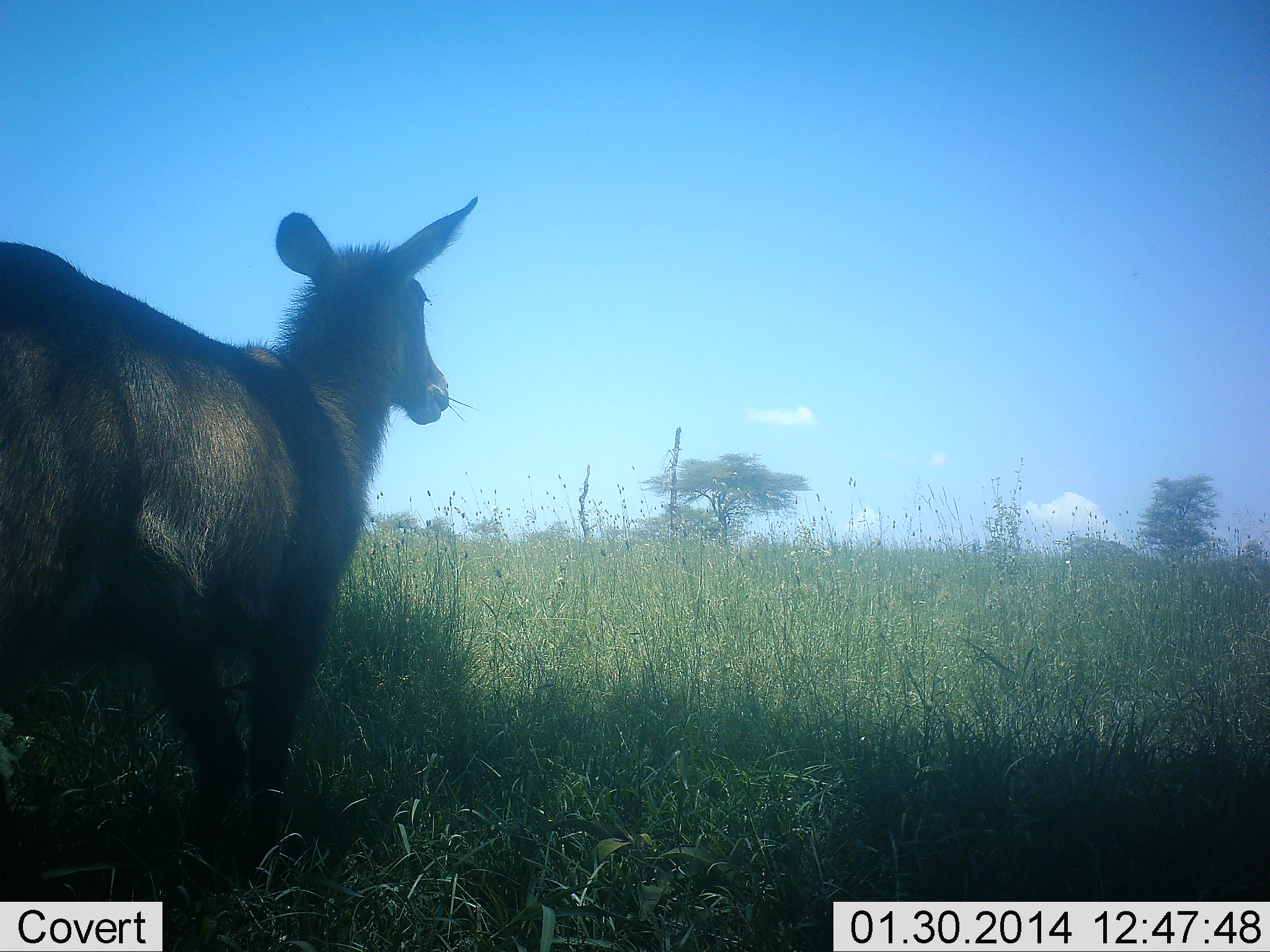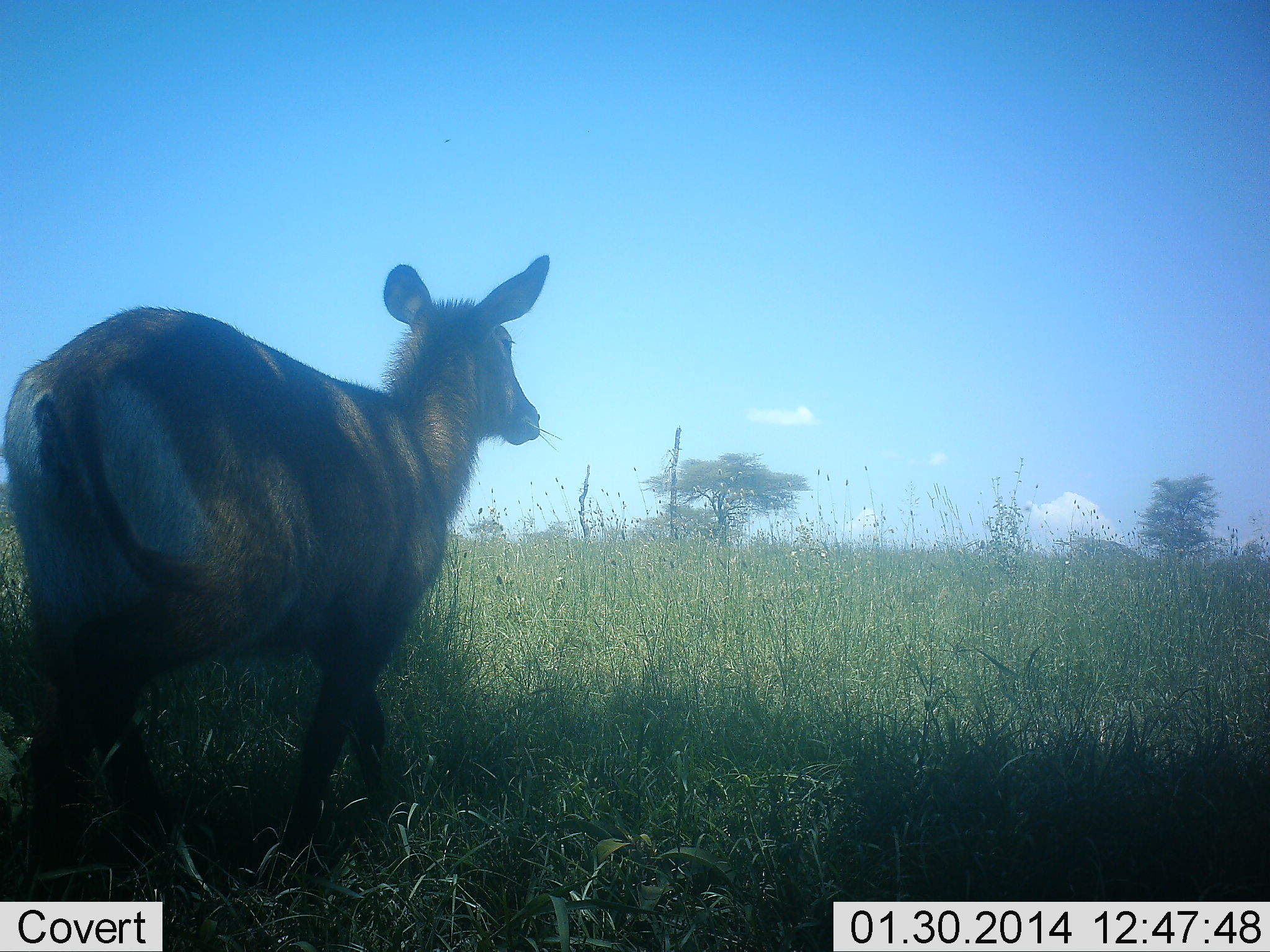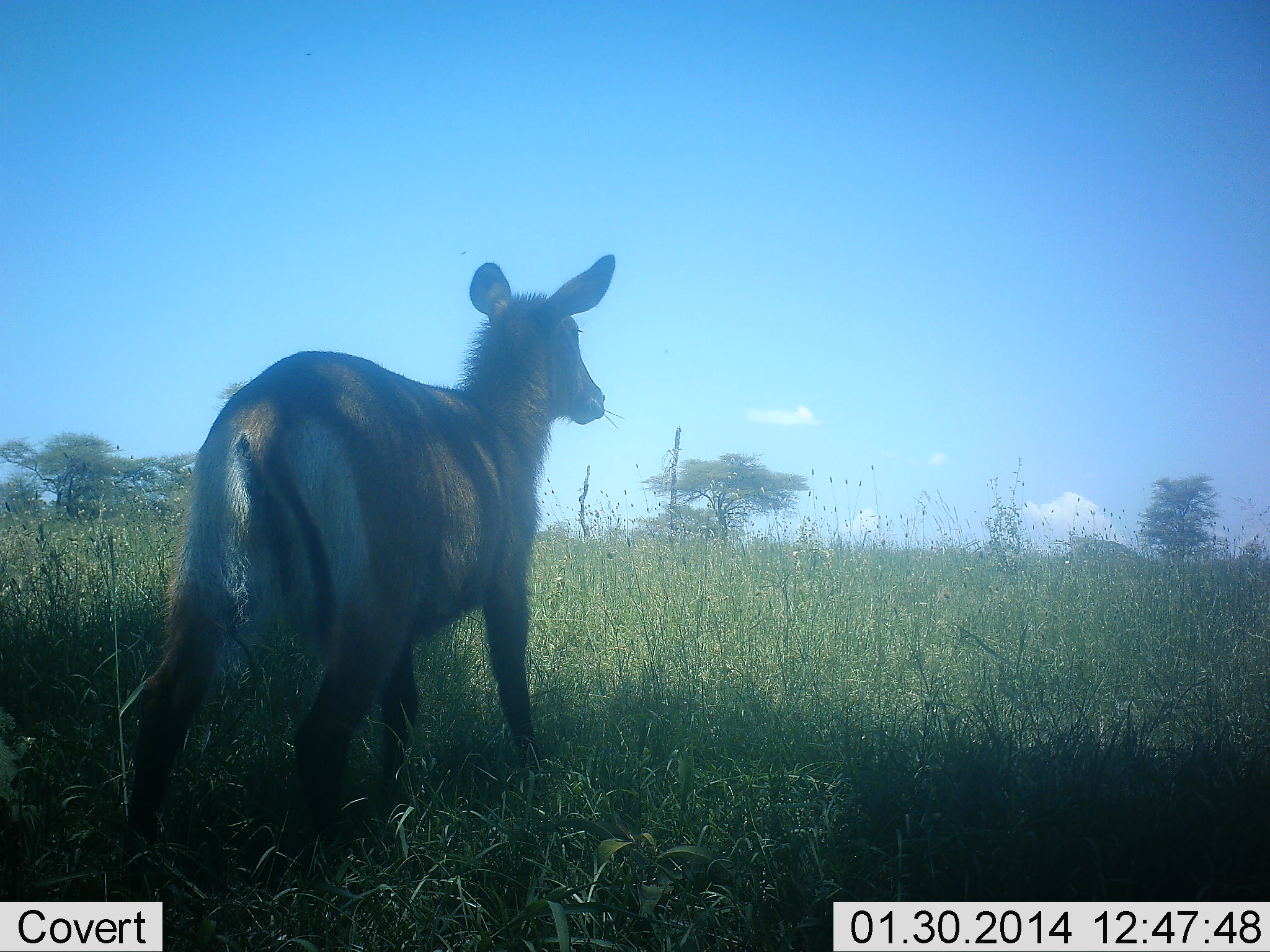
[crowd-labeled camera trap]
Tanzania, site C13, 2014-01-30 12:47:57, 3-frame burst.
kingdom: Animalia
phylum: Chordata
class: Mammalia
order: Artiodactyla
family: Bovidae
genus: Kobus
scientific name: Kobus ellipsiprymnus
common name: waterbuck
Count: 1.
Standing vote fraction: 20%.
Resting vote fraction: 0%.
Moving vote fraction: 80%.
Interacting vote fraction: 0%.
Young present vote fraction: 0%.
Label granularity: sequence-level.